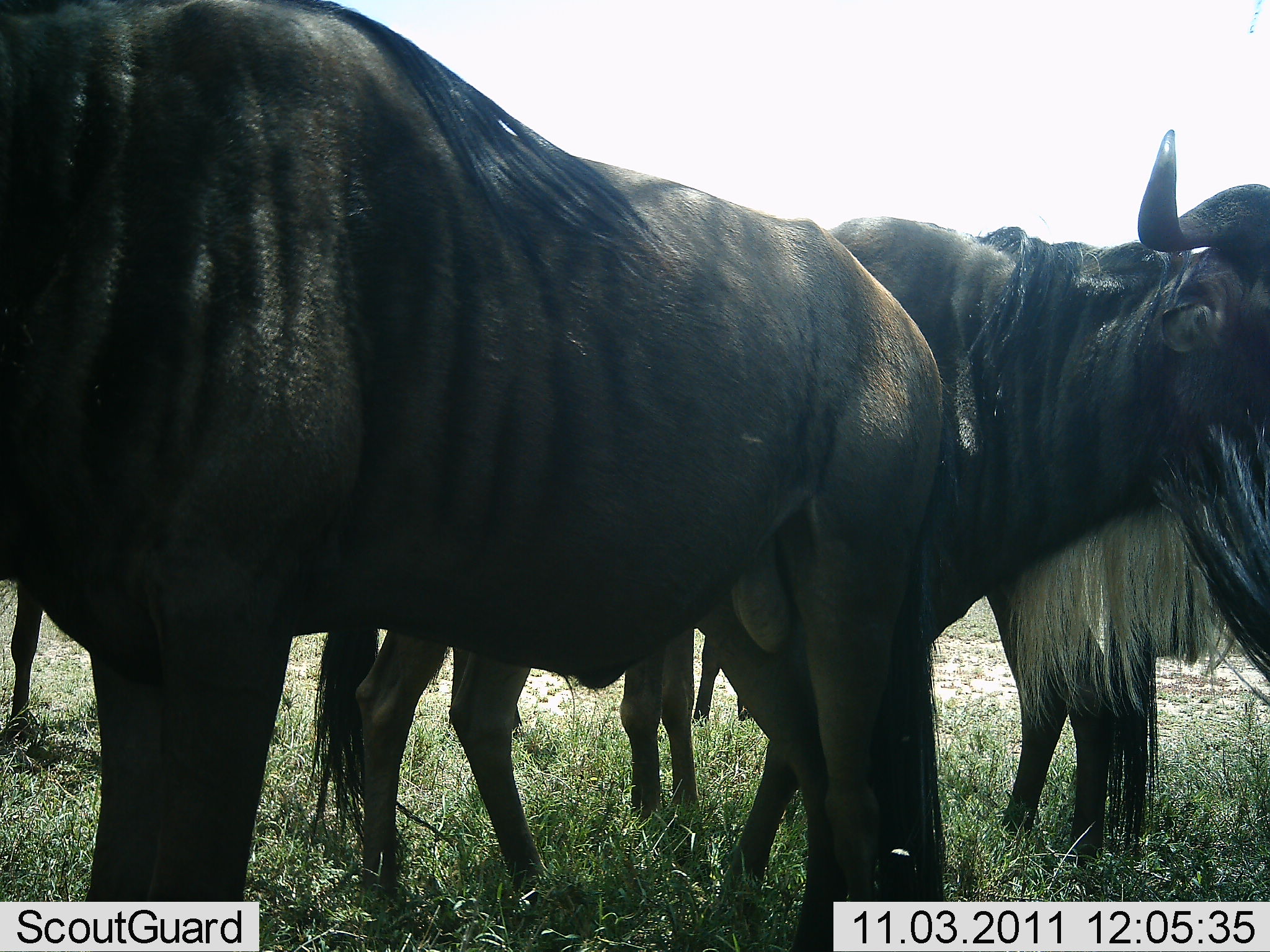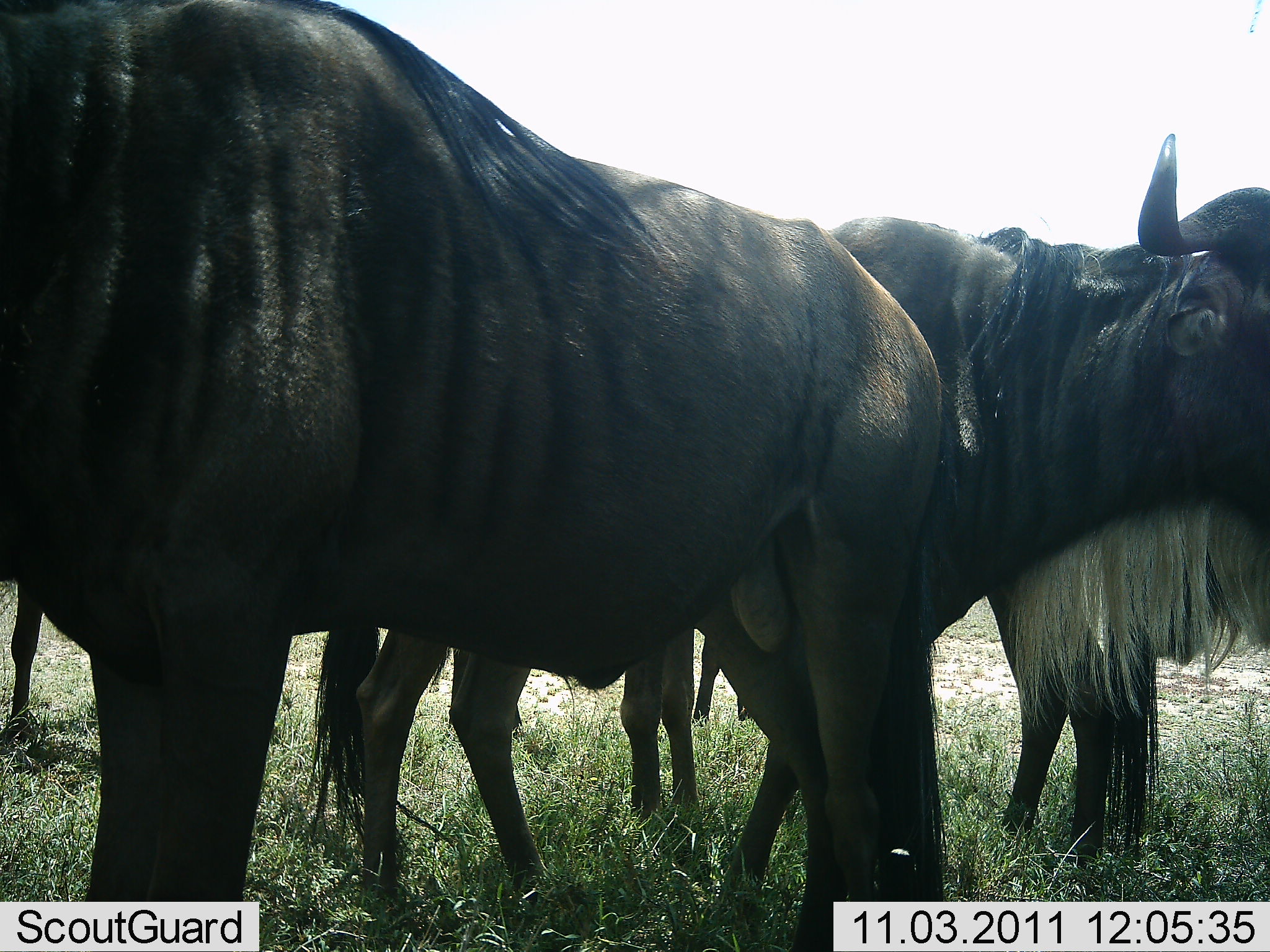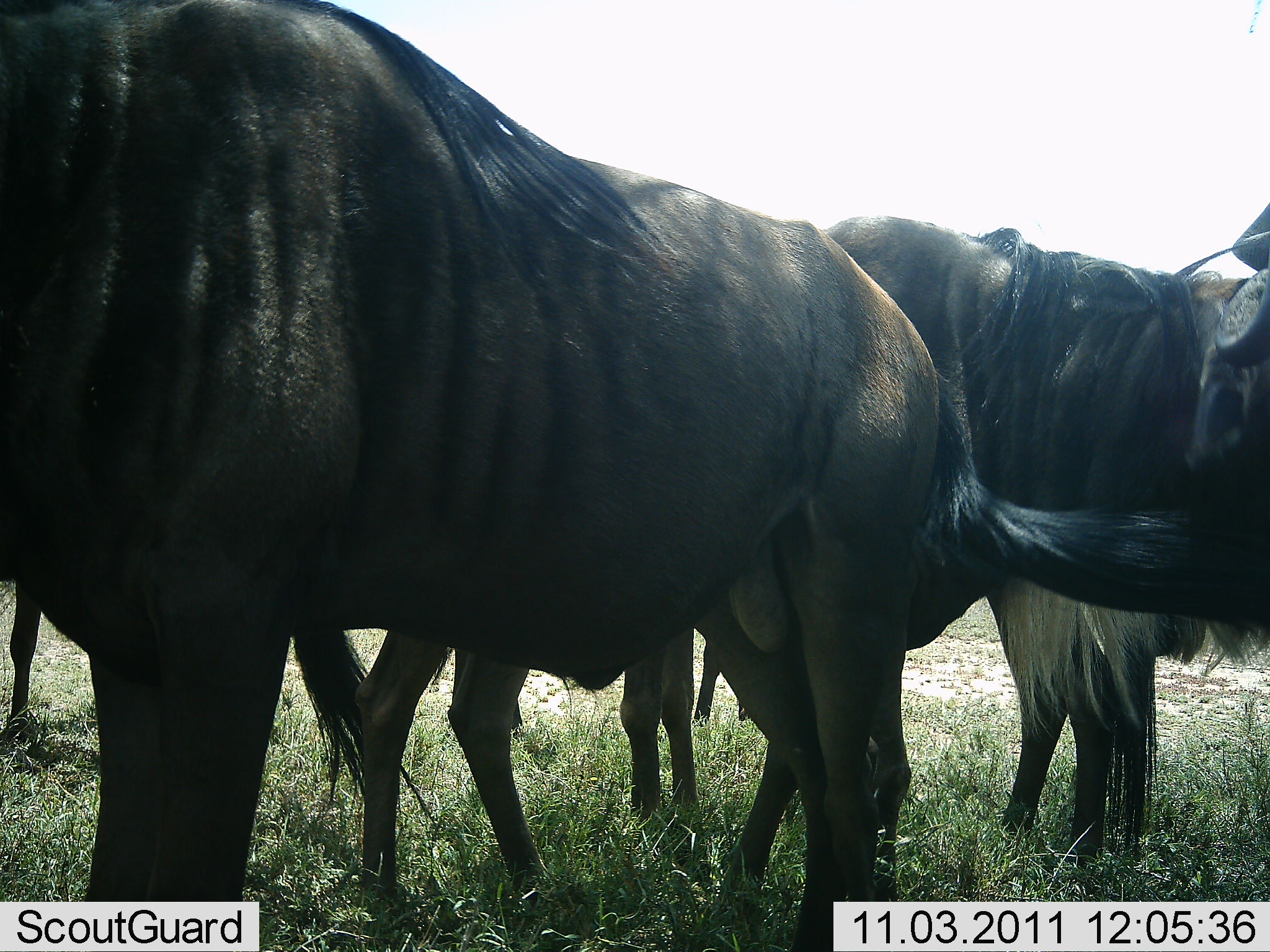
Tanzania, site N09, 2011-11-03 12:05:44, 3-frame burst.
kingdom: Animalia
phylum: Chordata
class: Mammalia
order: Artiodactyla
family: Bovidae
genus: Connochaetes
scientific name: Connochaetes taurinus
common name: blue wildebeest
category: wildebeest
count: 5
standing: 100%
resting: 17%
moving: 0%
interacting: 25%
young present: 0%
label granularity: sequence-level